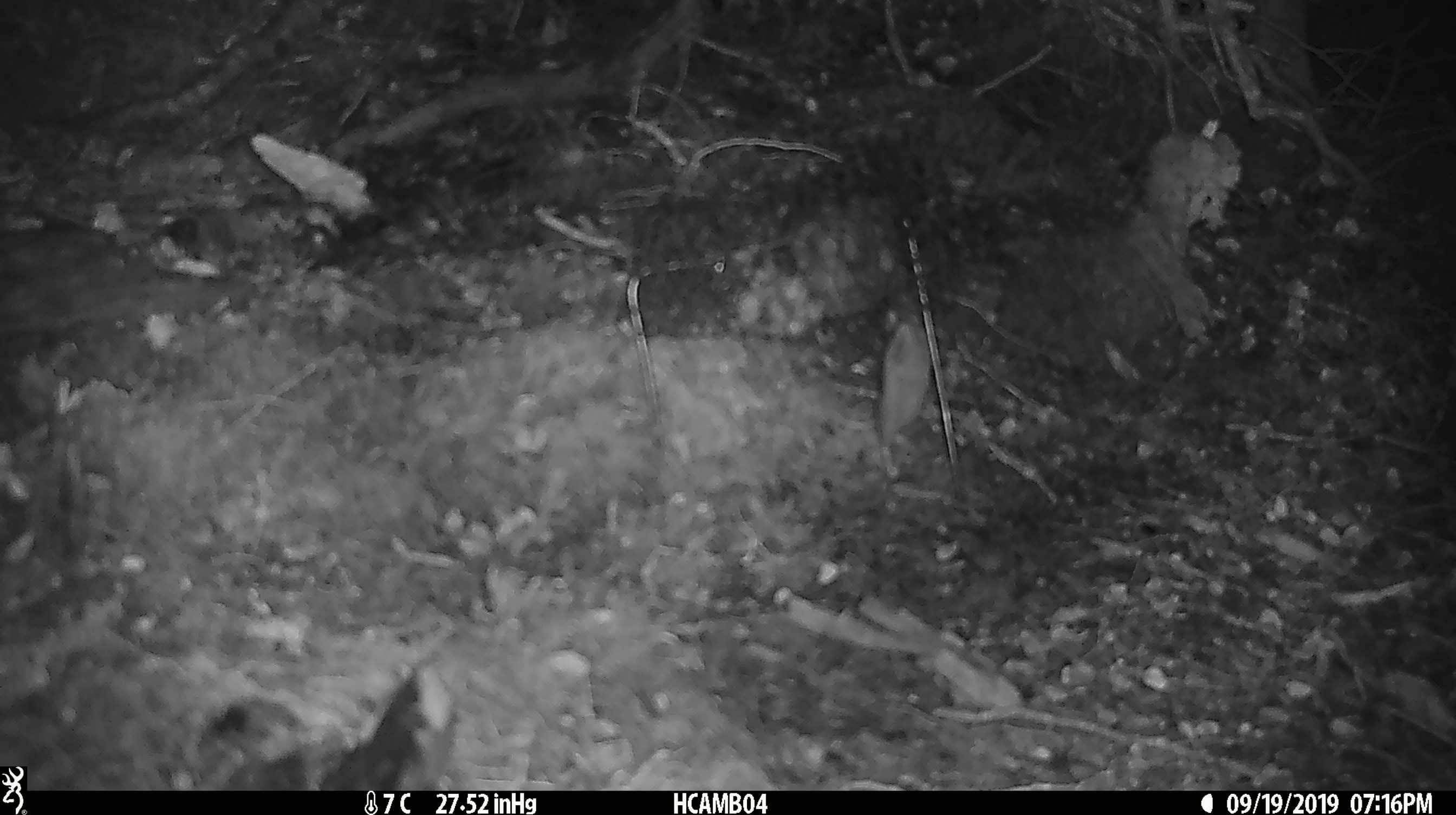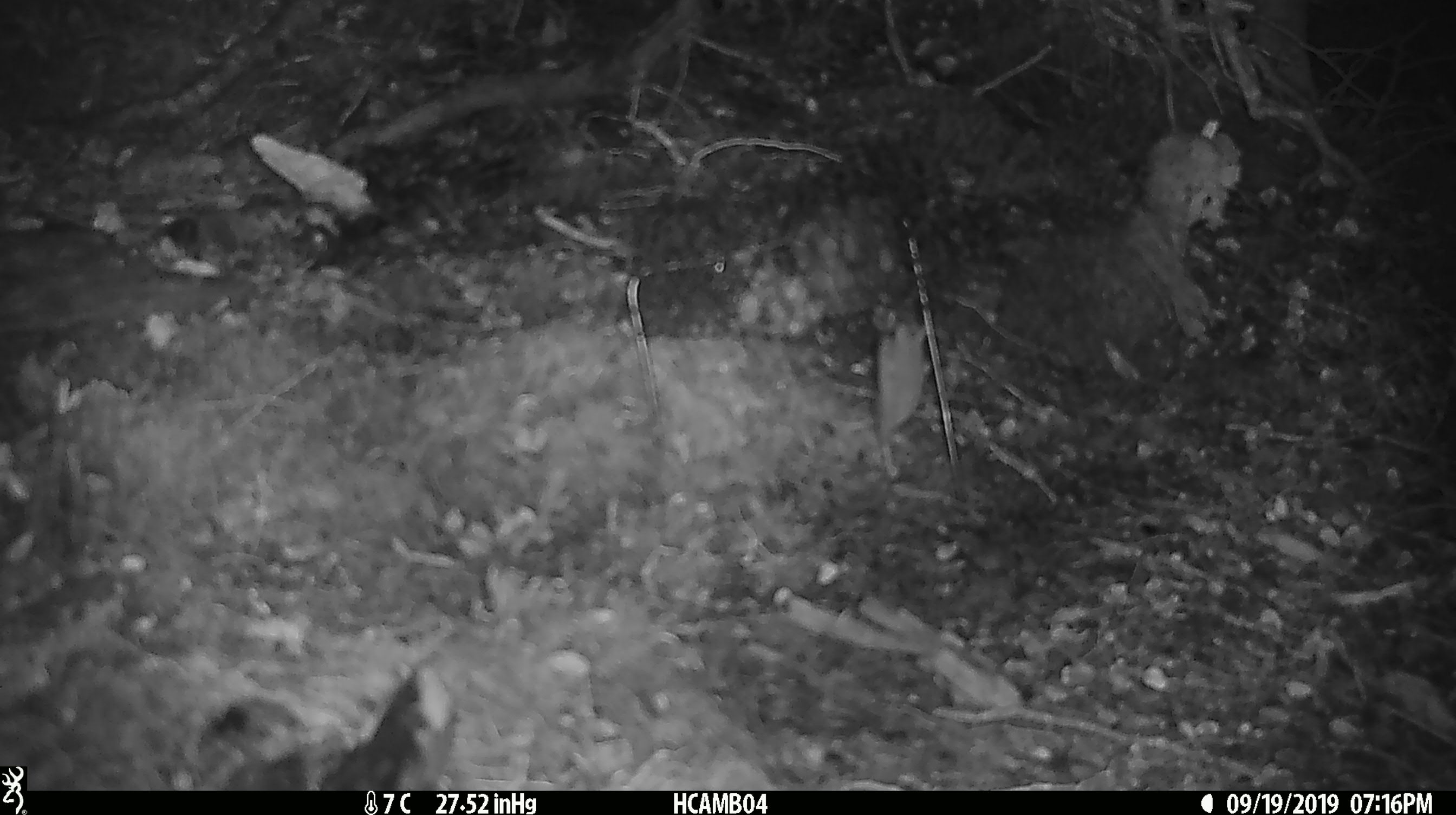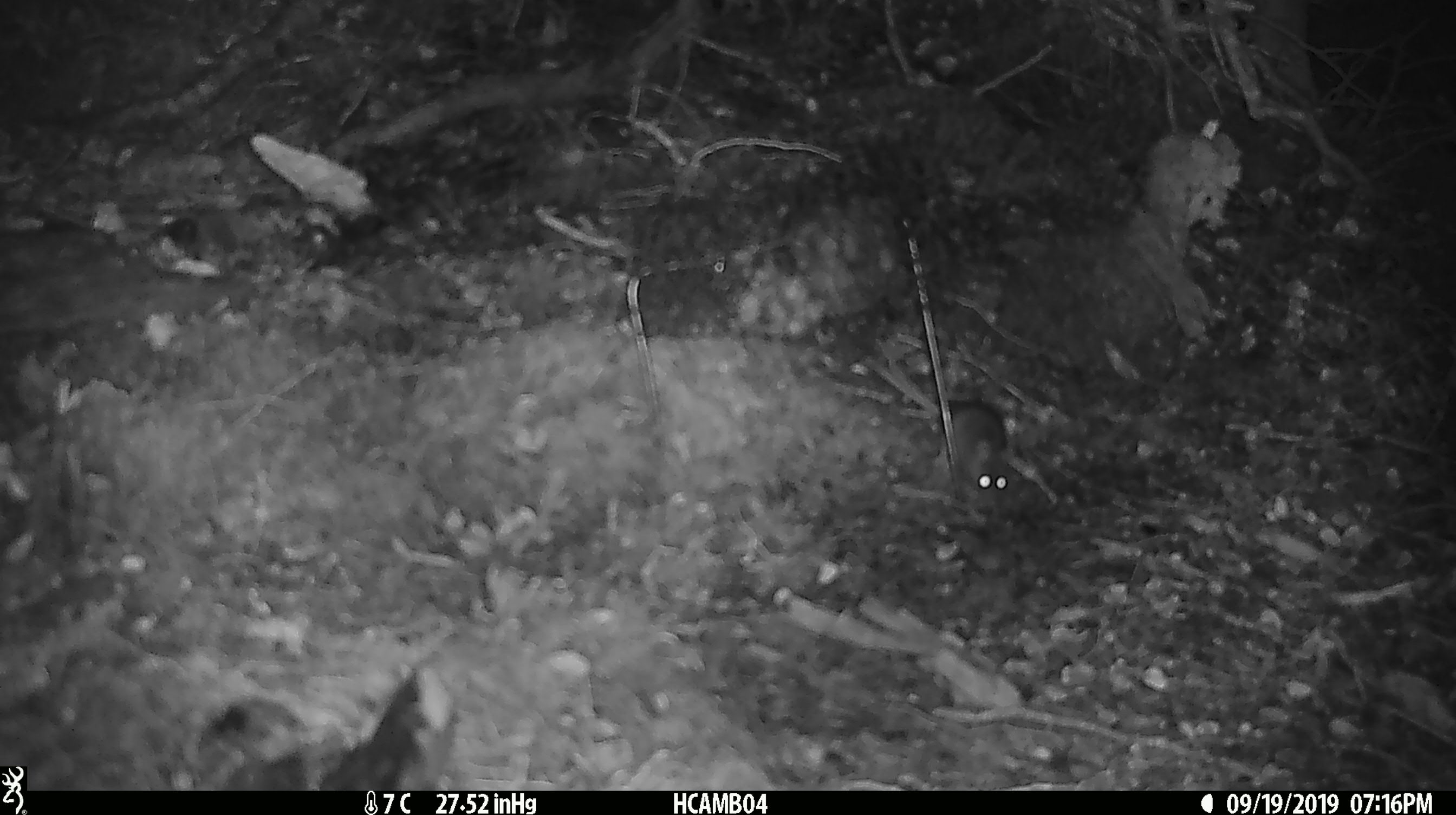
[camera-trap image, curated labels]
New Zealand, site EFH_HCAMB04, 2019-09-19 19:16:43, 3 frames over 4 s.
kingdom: Animalia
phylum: Chordata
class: Mammalia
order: Rodentia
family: Muridae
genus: Mus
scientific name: Mus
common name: mouse